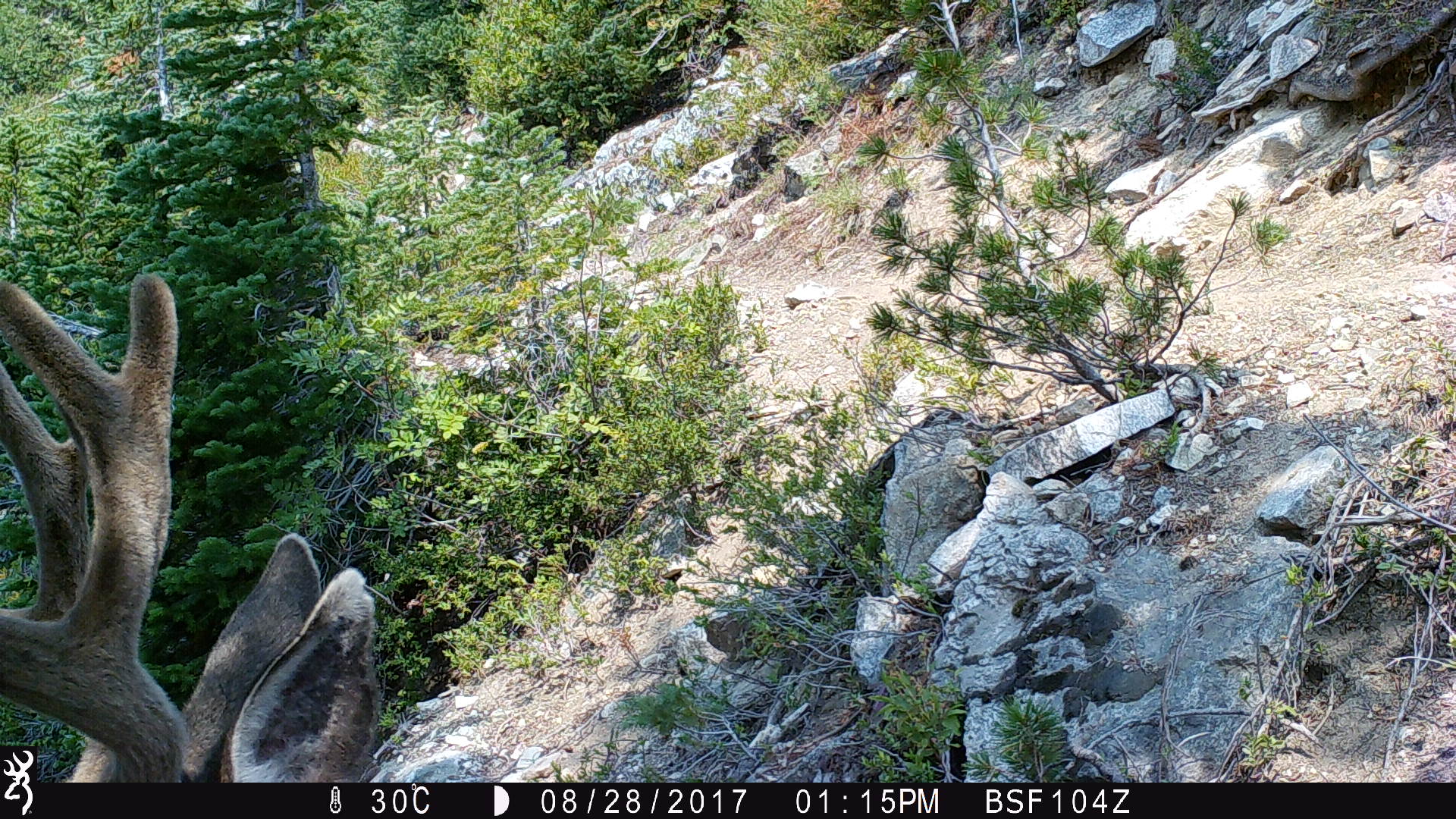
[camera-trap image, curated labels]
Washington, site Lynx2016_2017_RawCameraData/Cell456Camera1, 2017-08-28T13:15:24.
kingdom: Animalia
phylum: Chordata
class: Mammalia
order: Artiodactyla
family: Cervidae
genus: Odocoileus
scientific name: Odocoileus hemionus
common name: mule deer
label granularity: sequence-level